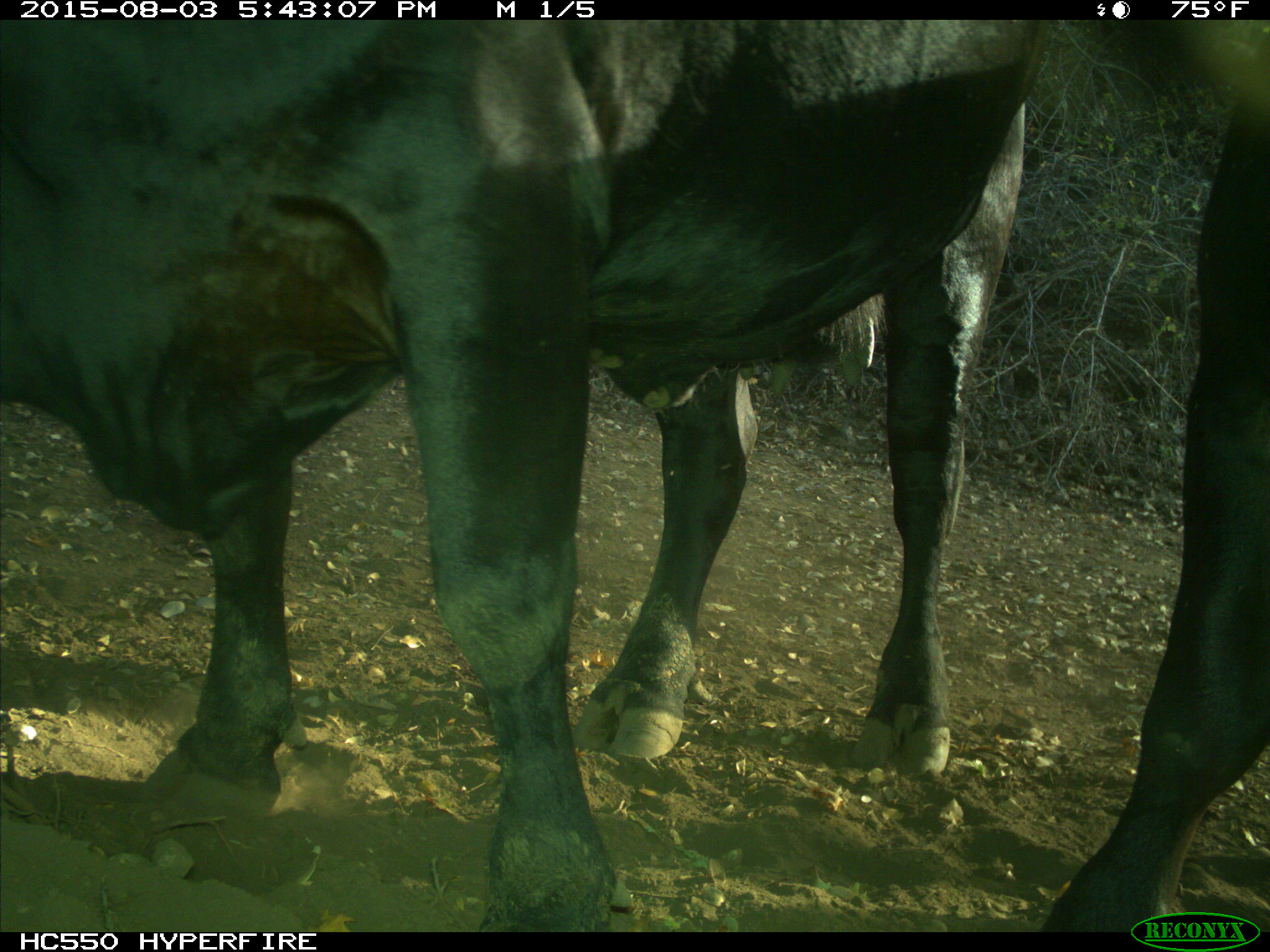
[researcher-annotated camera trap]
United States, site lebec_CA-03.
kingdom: Animalia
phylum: Chordata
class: Mammalia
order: Artiodactyla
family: Bovidae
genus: Bos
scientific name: Bos taurus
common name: domestic cow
Bos taurus (domestic cow).